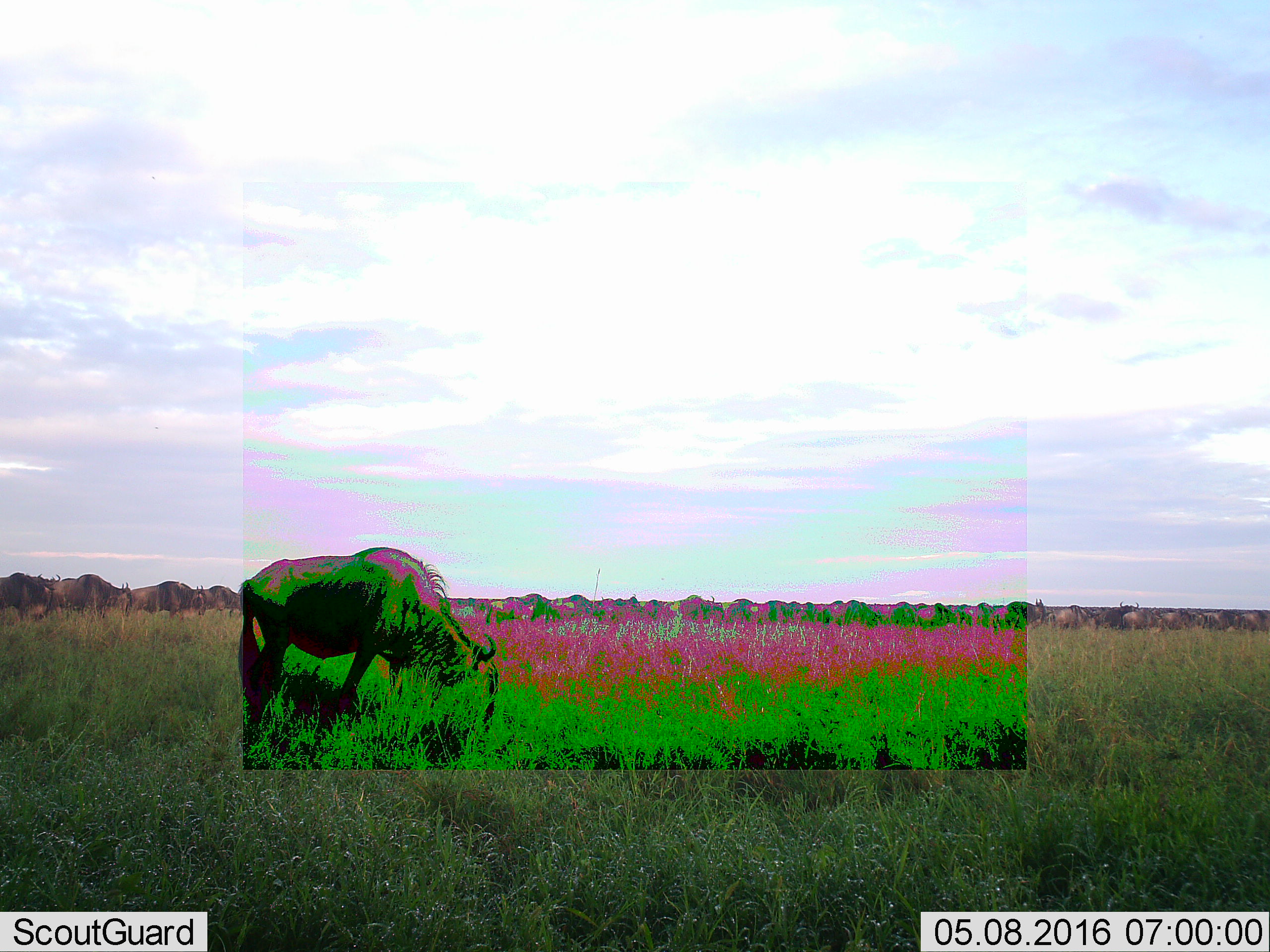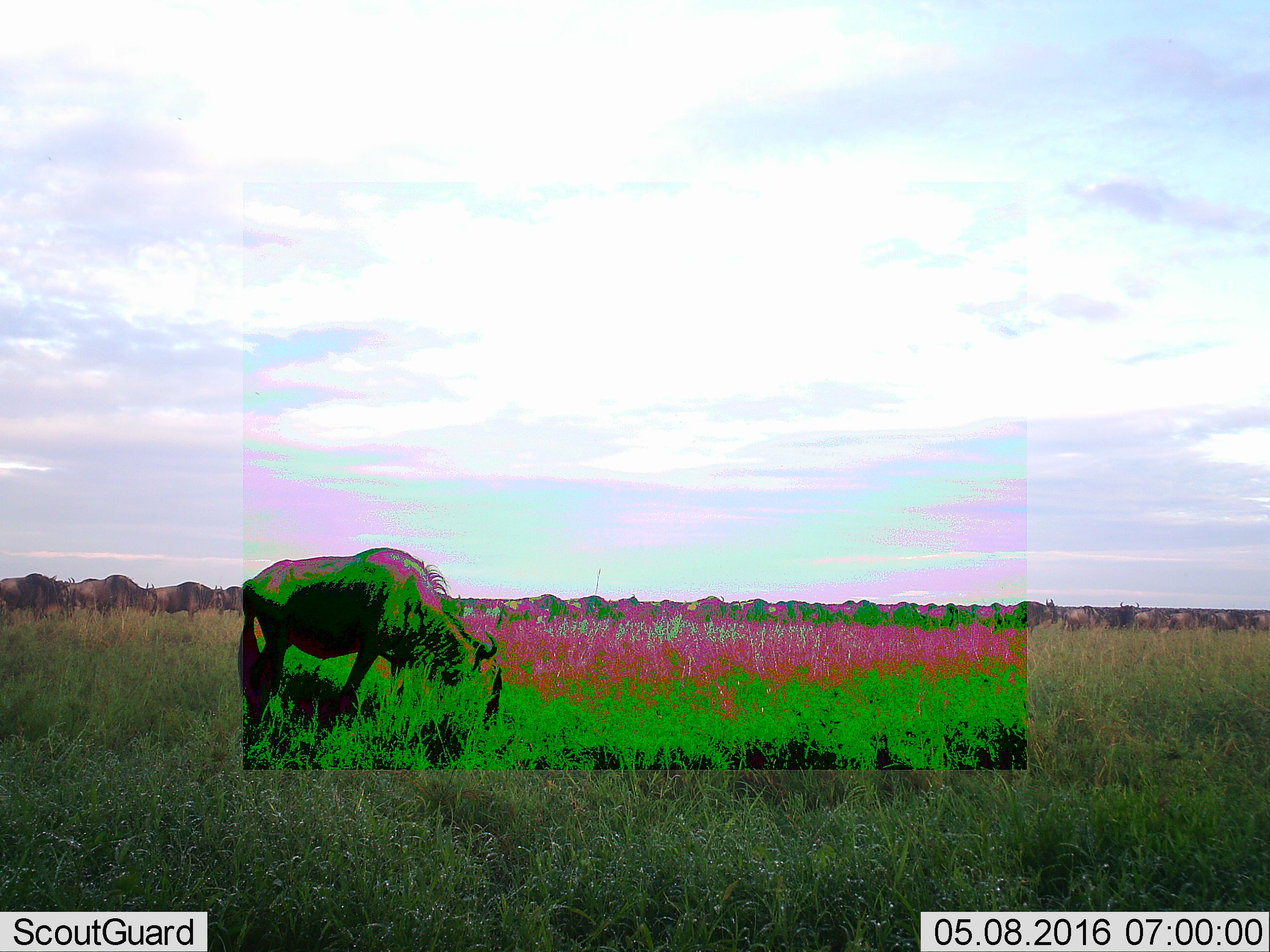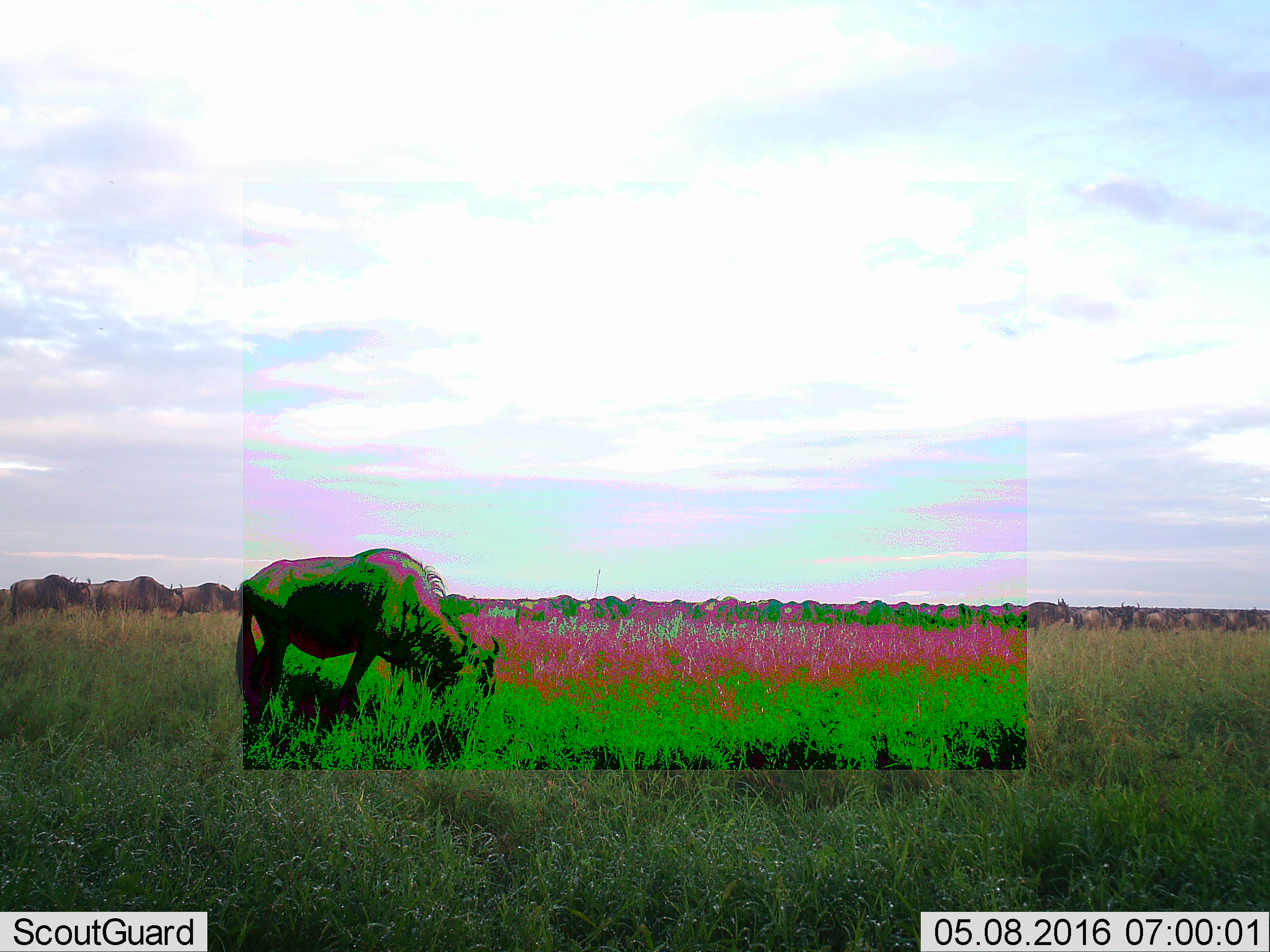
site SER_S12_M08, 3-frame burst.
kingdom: Animalia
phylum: Chordata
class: Mammalia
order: Artiodactyla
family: Bovidae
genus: Connochaetes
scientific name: Connochaetes taurinus taurinus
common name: blue wildebeest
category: wildebeestblue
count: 51+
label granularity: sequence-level